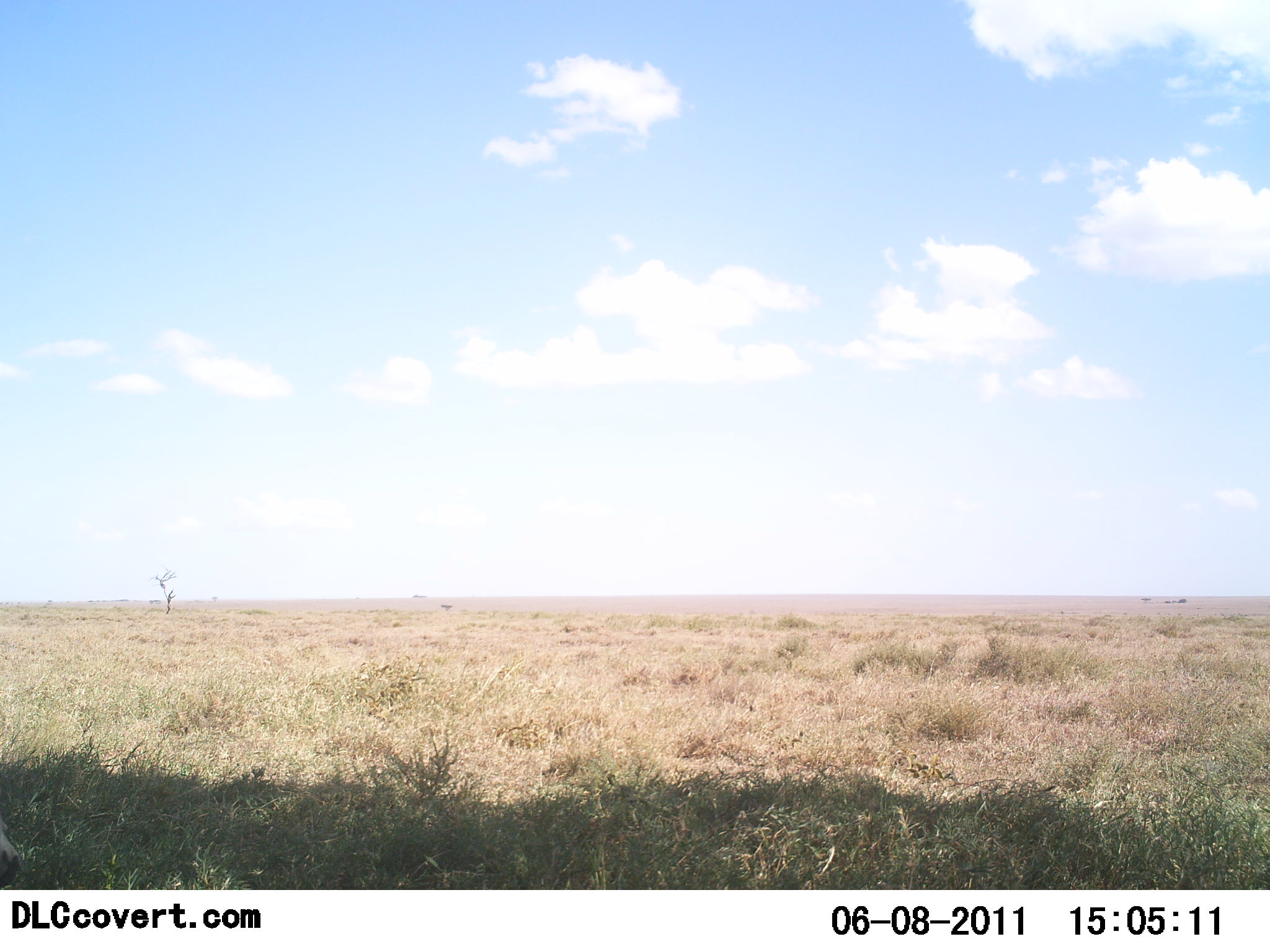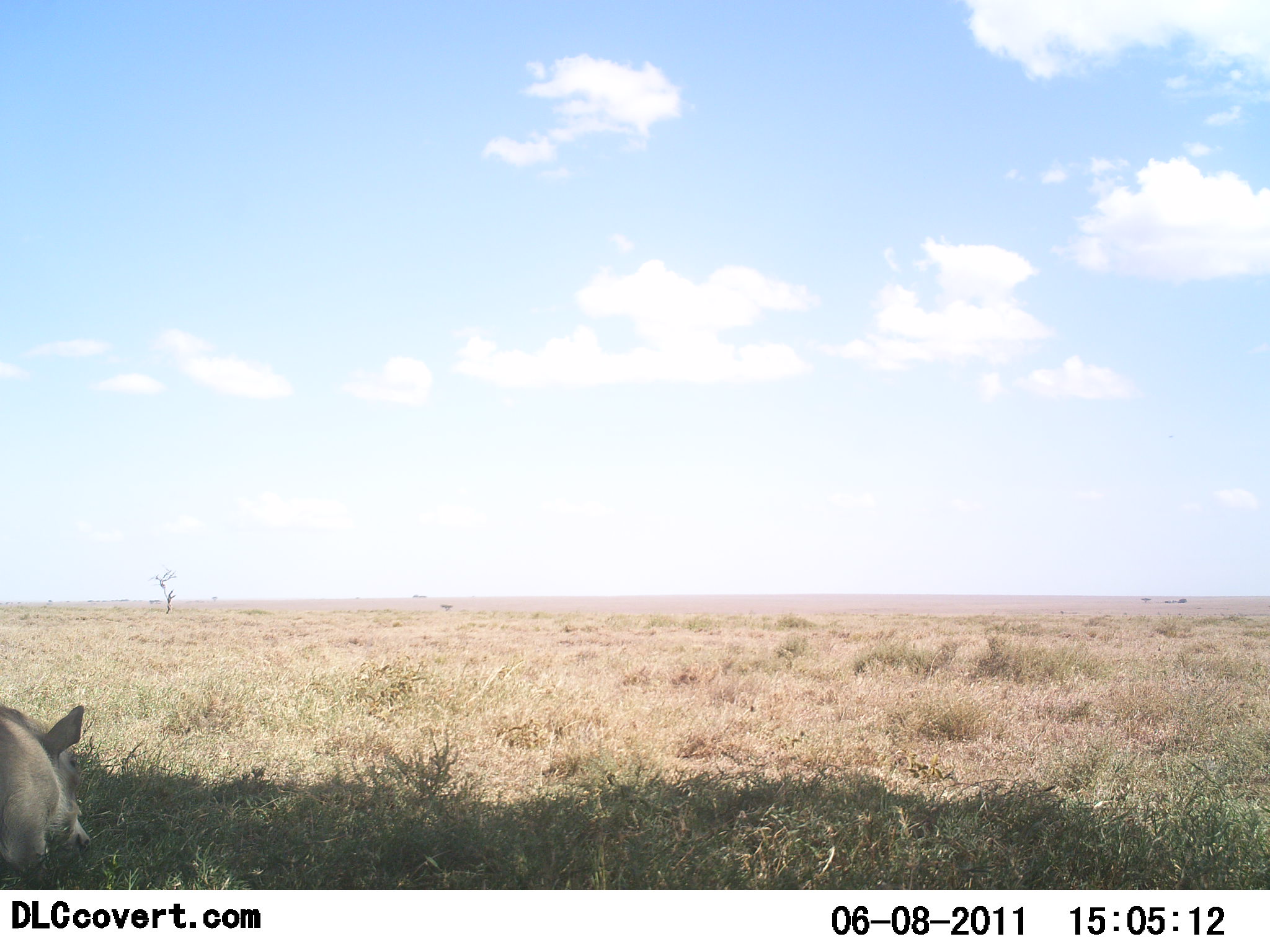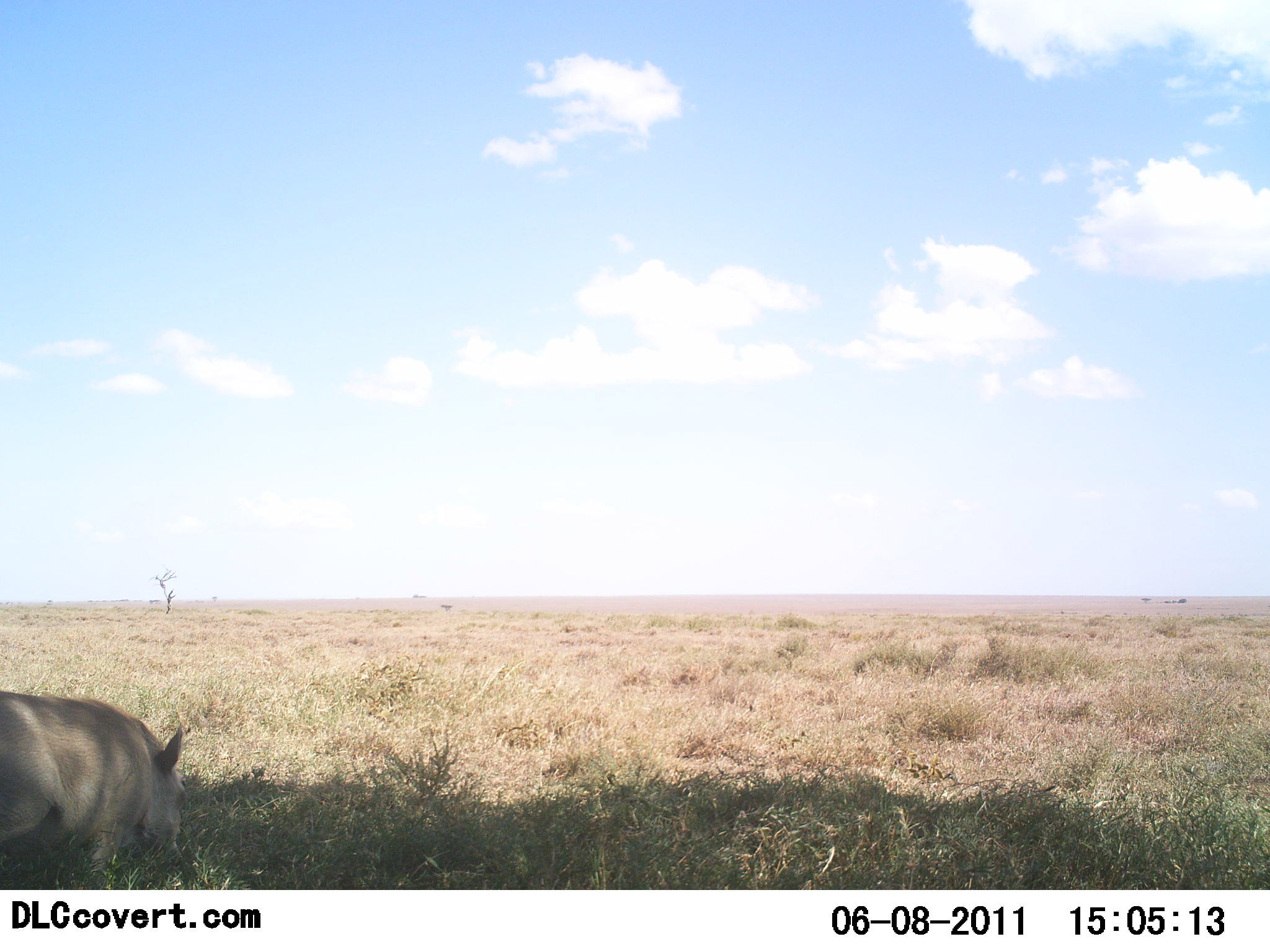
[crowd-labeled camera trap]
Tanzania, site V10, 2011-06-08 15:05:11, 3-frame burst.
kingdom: Animalia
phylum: Chordata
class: Mammalia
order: Artiodactyla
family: Suidae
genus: Phacochoerus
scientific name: Phacochoerus africanus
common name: warthog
Warthog (Phacochoerus africanus), count 1. Behavior (volunteer vote fractions): standing 0%, resting 0%, moving 67%, interacting 0%. Young present (vote fraction): 0%. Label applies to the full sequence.